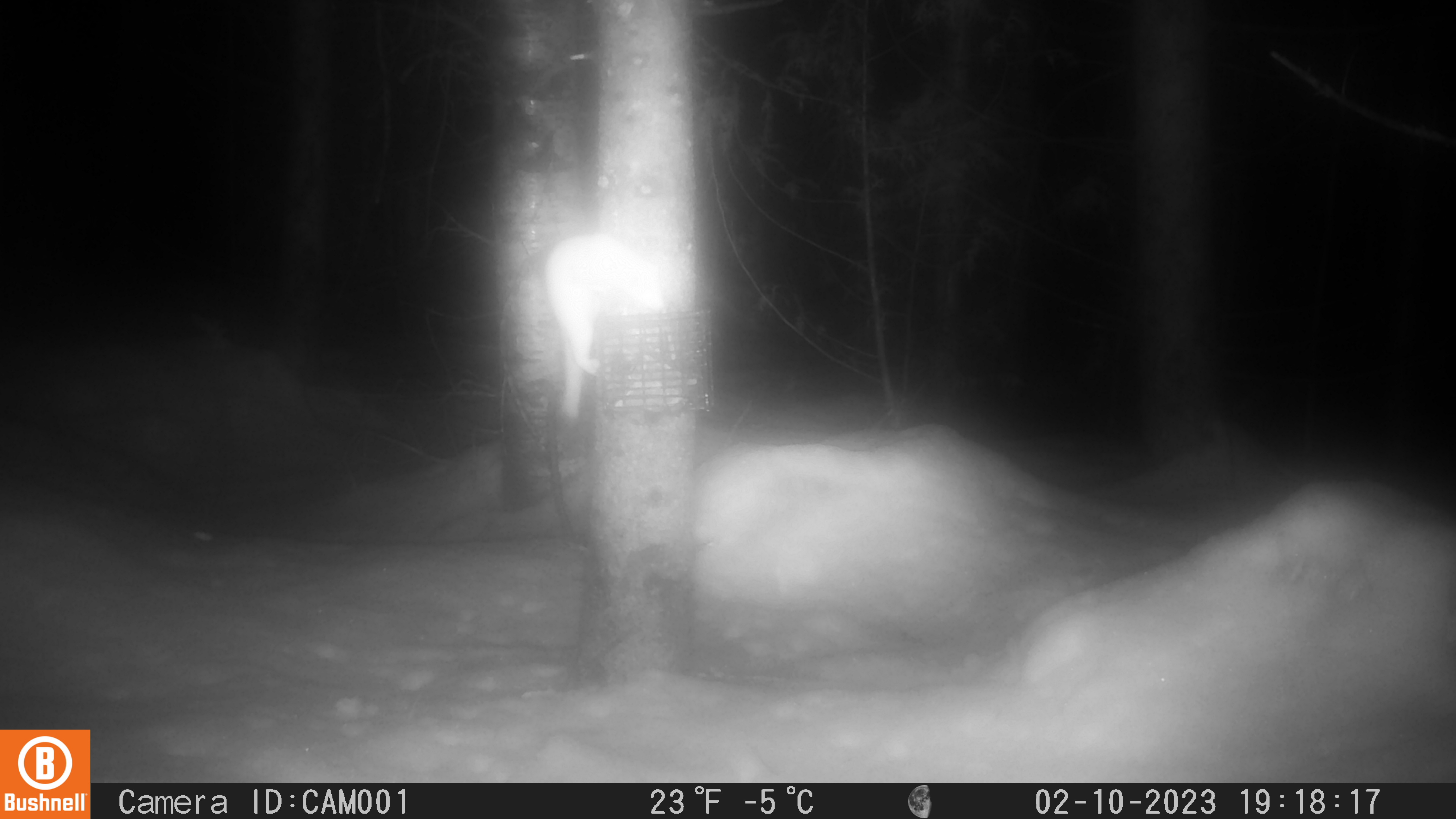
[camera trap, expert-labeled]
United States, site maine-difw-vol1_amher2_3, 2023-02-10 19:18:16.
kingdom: Animalia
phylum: Chordata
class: Mammalia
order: Carnivora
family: Mustelidae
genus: Neogale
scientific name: Neogale frenata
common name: long-tailed weasel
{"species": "long-tailed weasel (Neogale frenata)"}